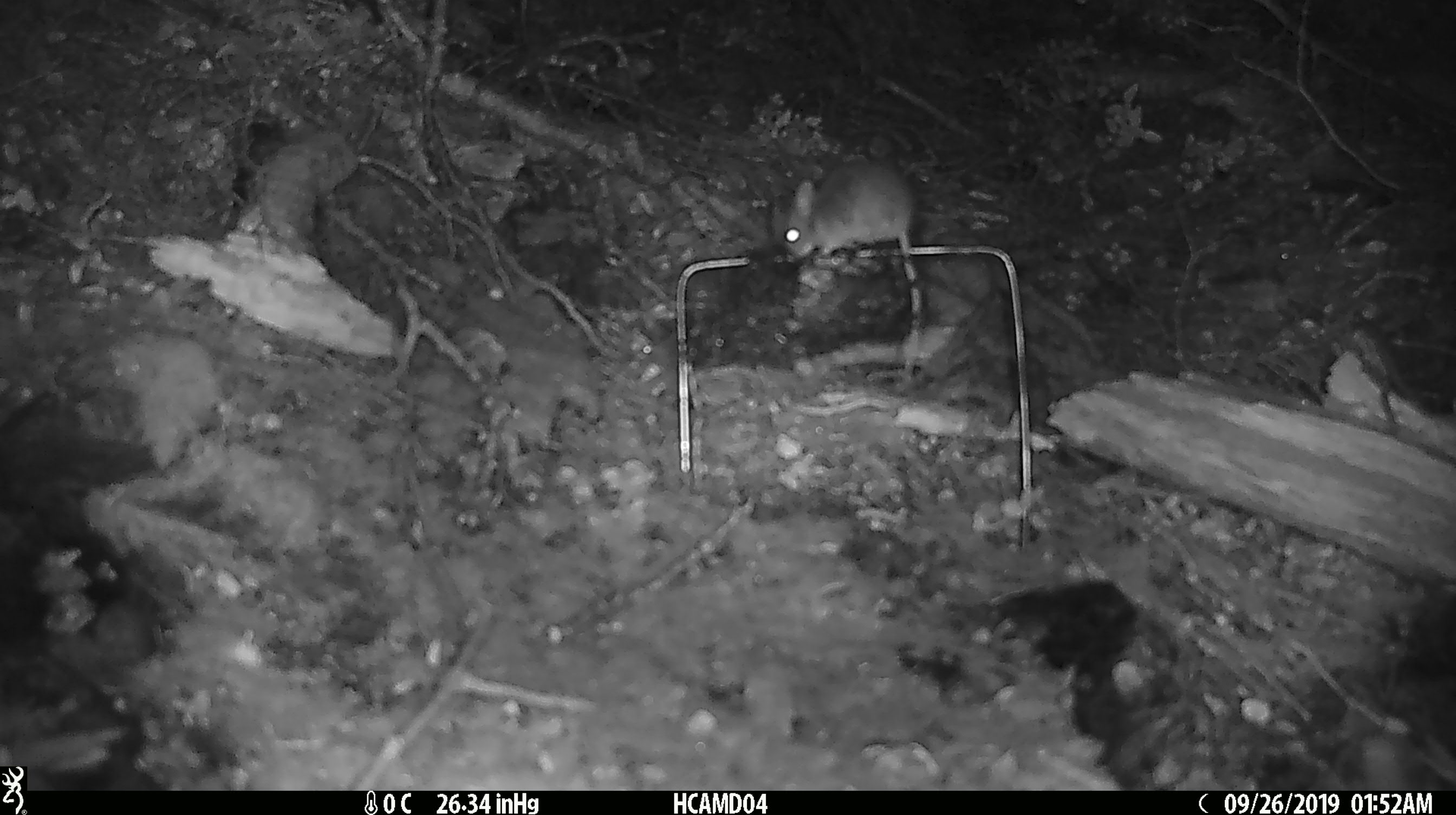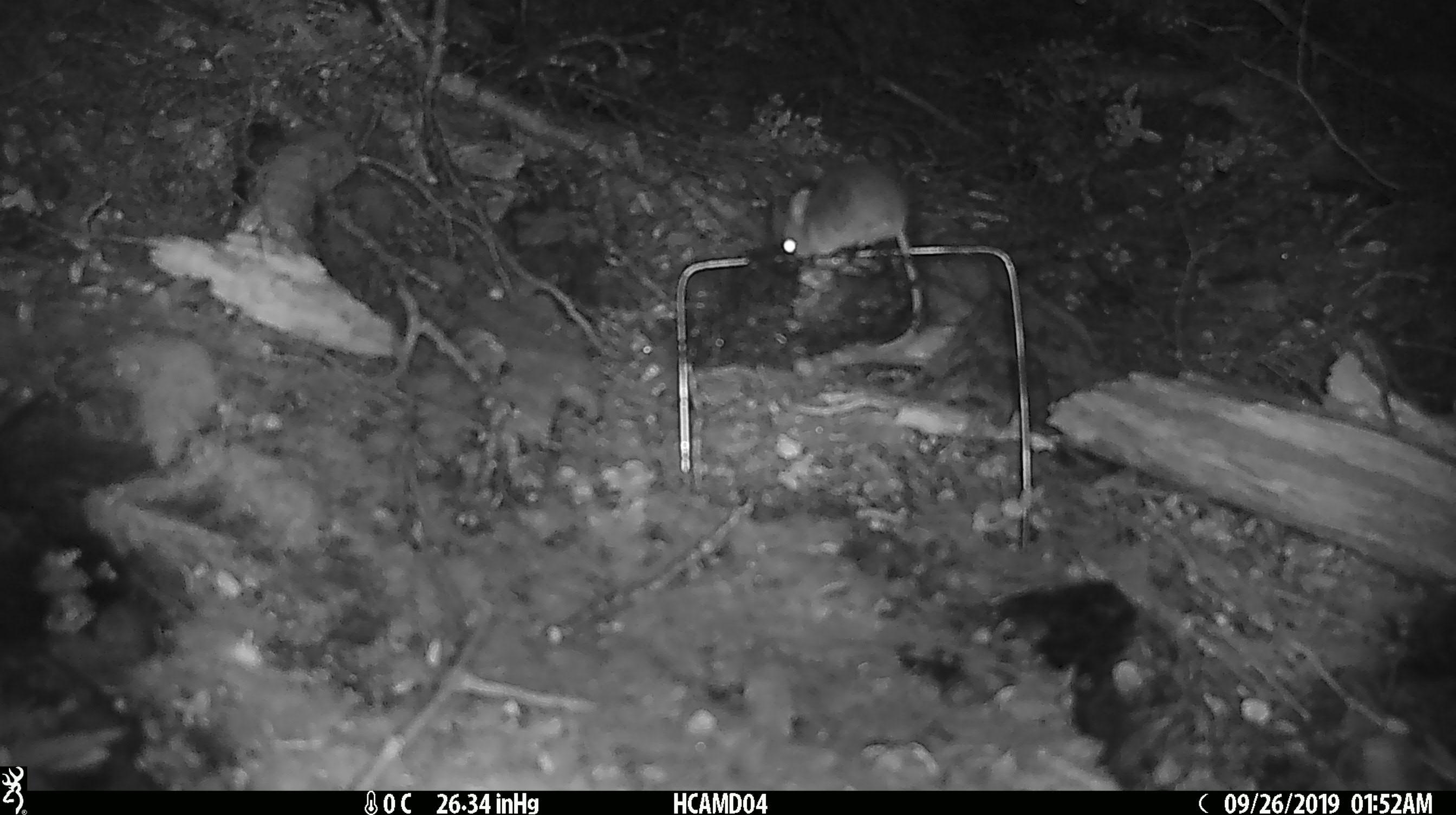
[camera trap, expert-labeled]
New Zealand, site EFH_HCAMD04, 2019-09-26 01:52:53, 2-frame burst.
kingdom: Animalia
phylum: Chordata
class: Mammalia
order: Rodentia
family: Muridae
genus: Mus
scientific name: Mus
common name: mouse